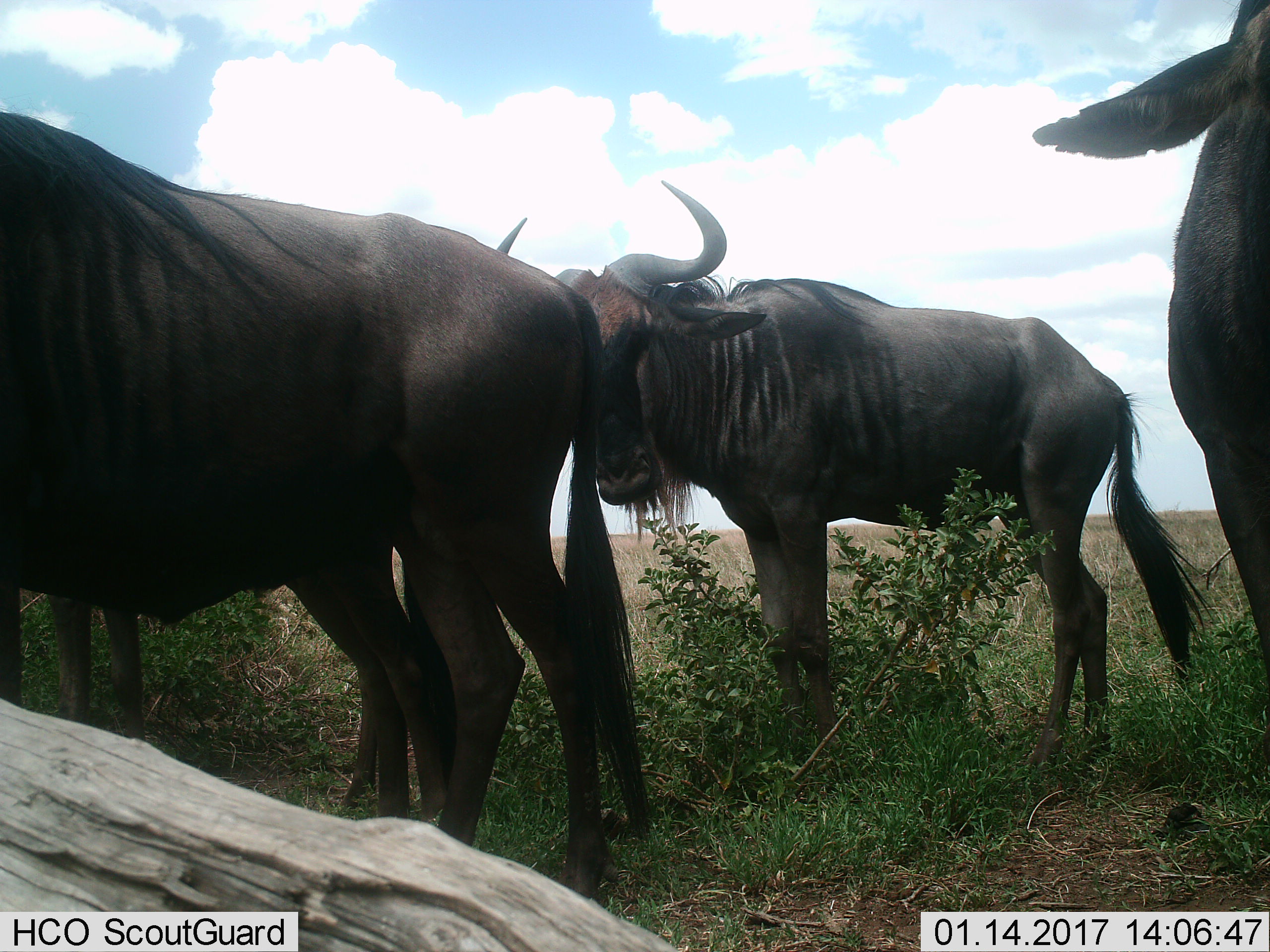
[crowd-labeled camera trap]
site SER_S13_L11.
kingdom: Animalia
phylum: Chordata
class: Mammalia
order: Artiodactyla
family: Bovidae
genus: Connochaetes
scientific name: Connochaetes taurinus taurinus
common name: blue wildebeest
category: wildebeestblue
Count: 3.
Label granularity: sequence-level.